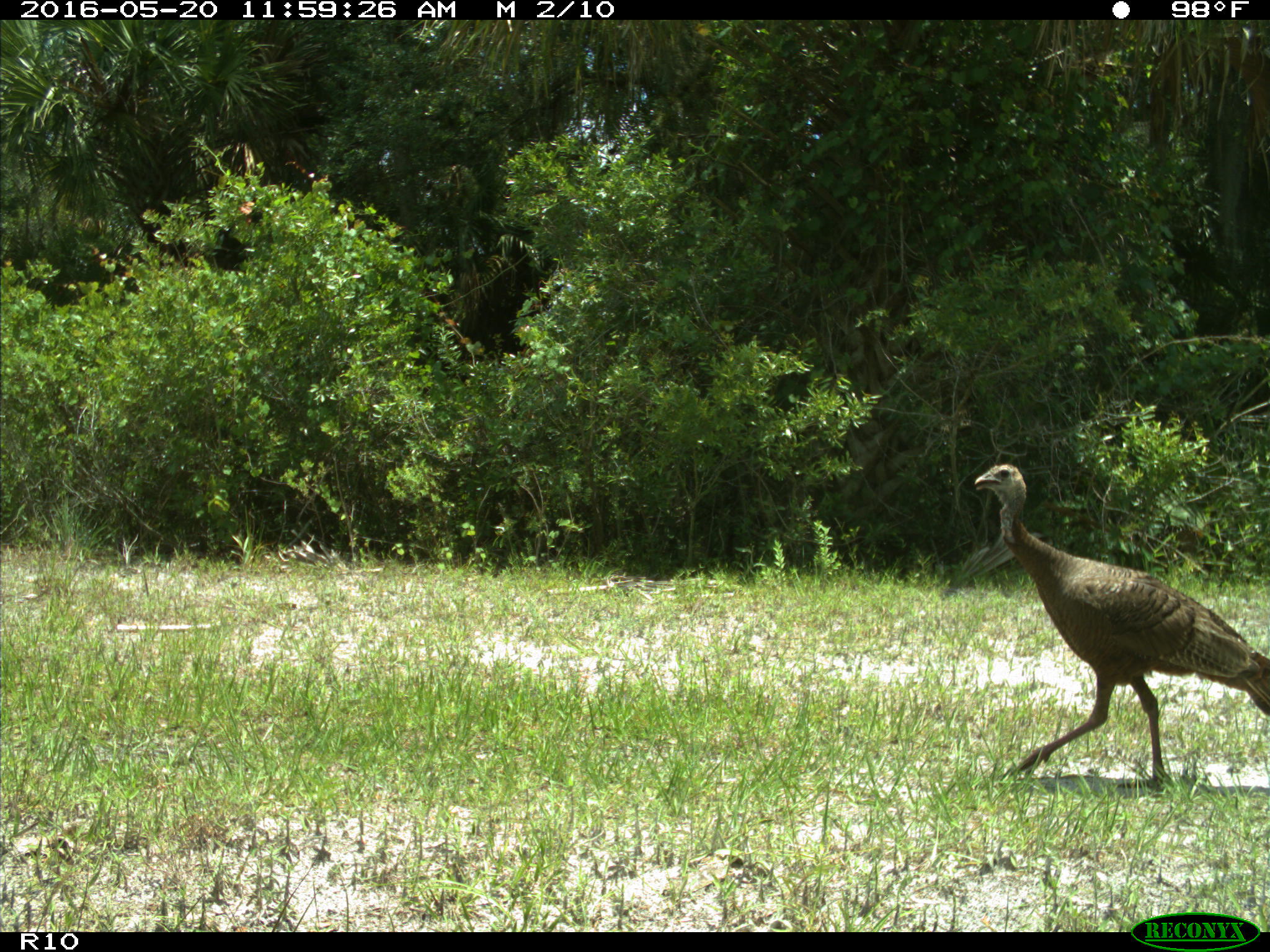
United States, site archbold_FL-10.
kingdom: Animalia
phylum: Chordata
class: Aves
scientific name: Aves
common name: birds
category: unidentified bird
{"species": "unidentified bird (birds) (Aves)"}